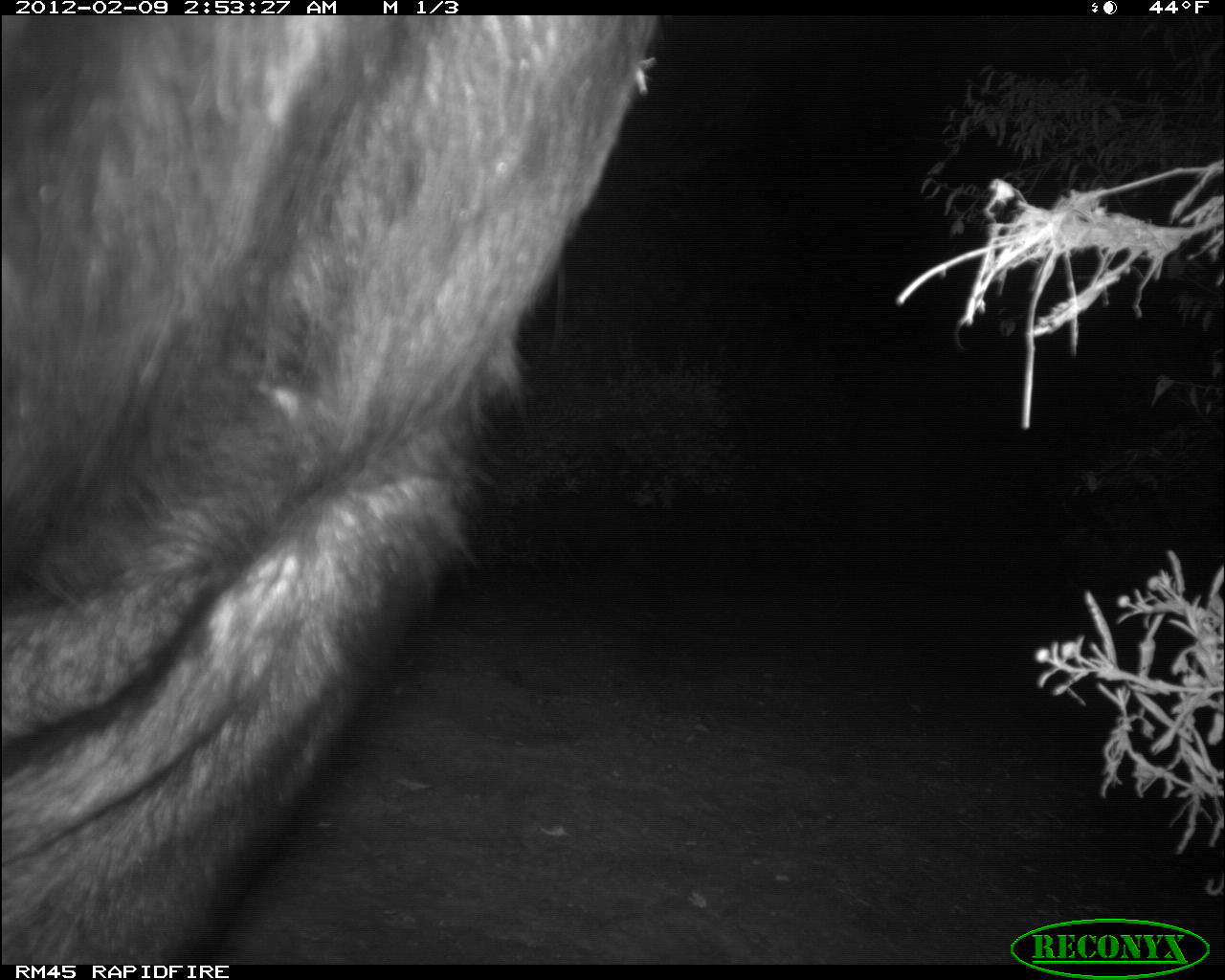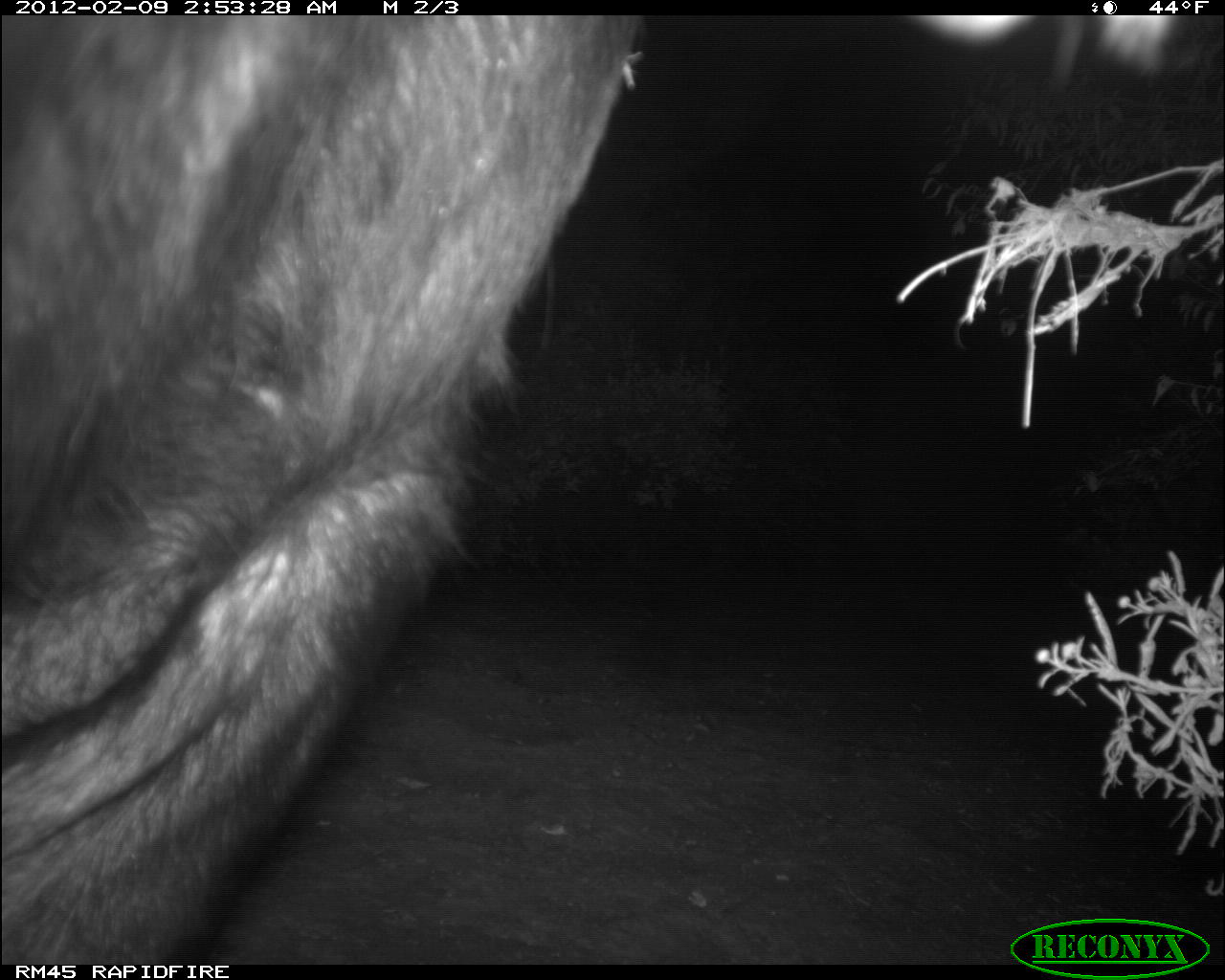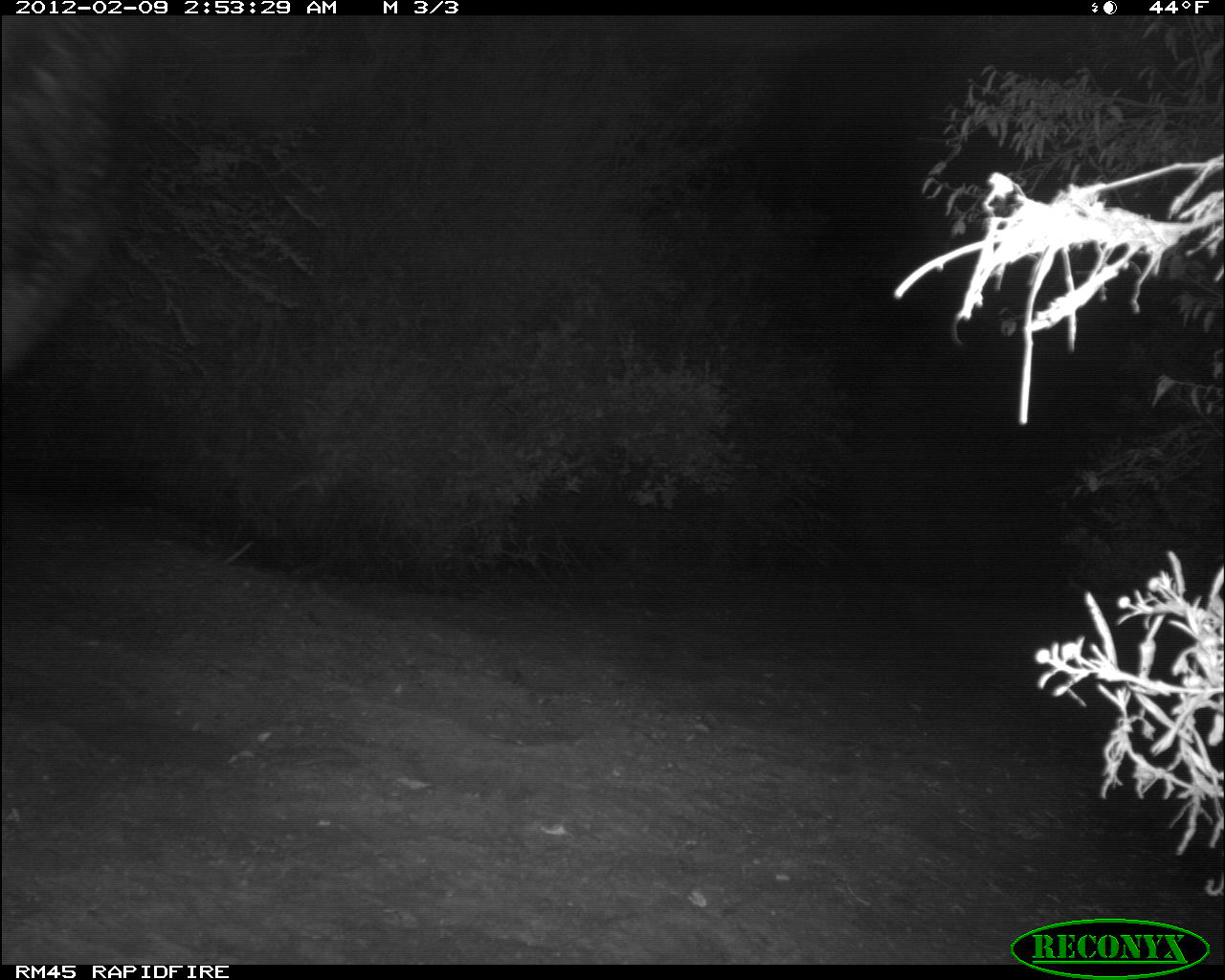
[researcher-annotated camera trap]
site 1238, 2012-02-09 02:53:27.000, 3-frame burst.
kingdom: Animalia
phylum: Chordata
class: Mammalia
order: Artiodactyla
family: Bovidae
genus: Syncerus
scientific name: Syncerus caffer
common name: african buffalo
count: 1